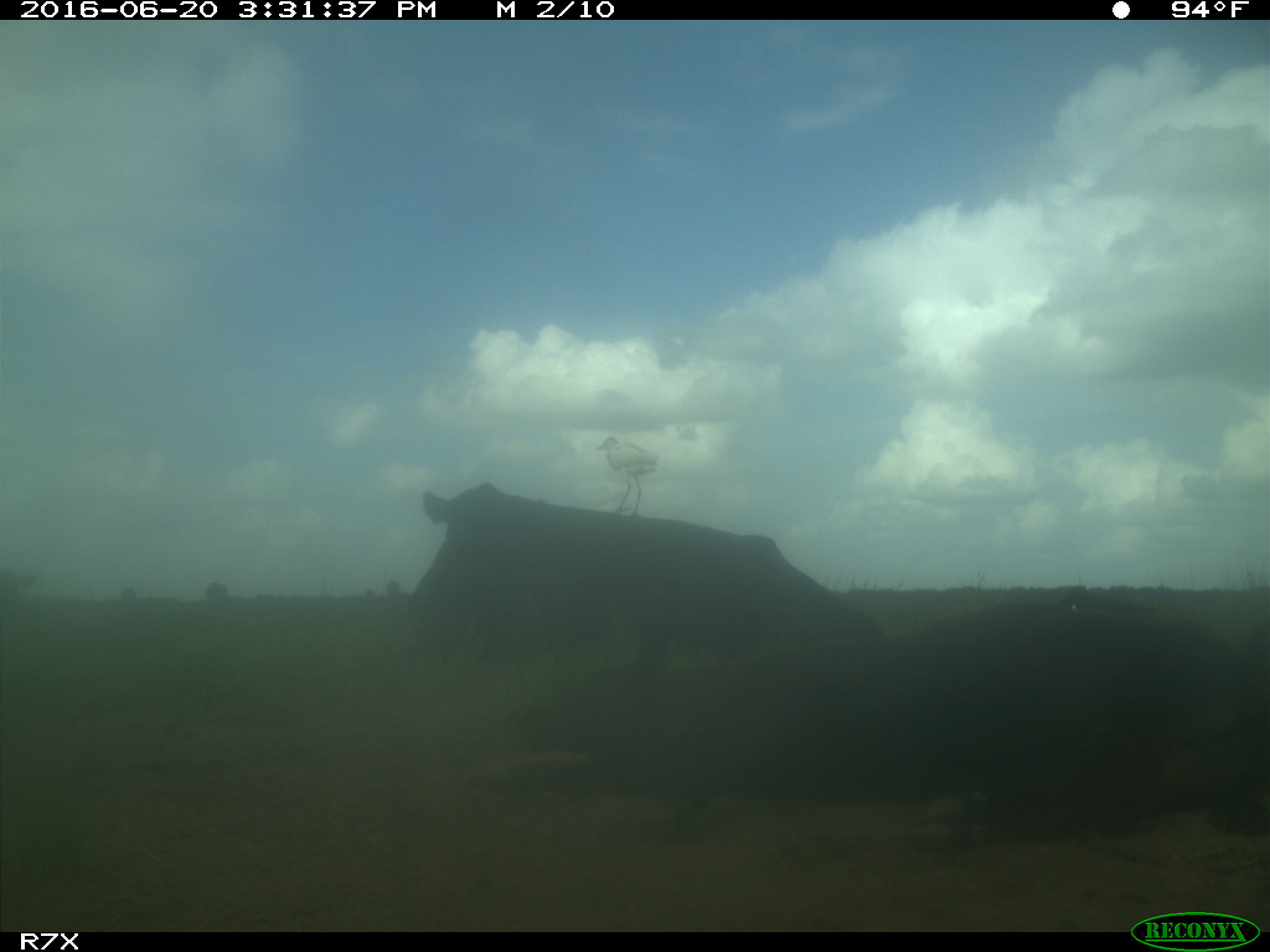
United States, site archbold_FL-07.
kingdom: Animalia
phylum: Chordata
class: Mammalia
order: Artiodactyla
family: Bovidae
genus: Bos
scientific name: Bos taurus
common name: domestic cow